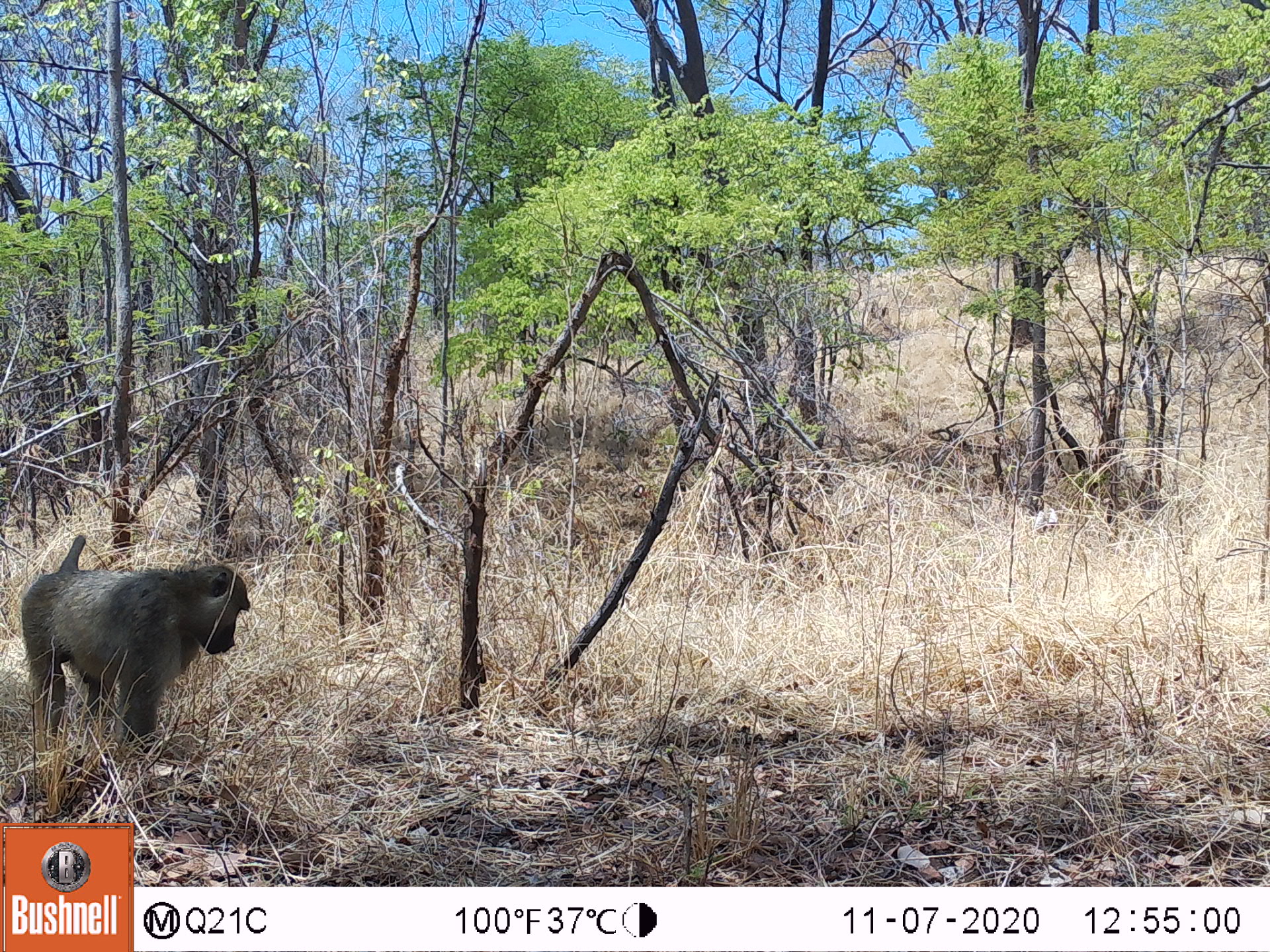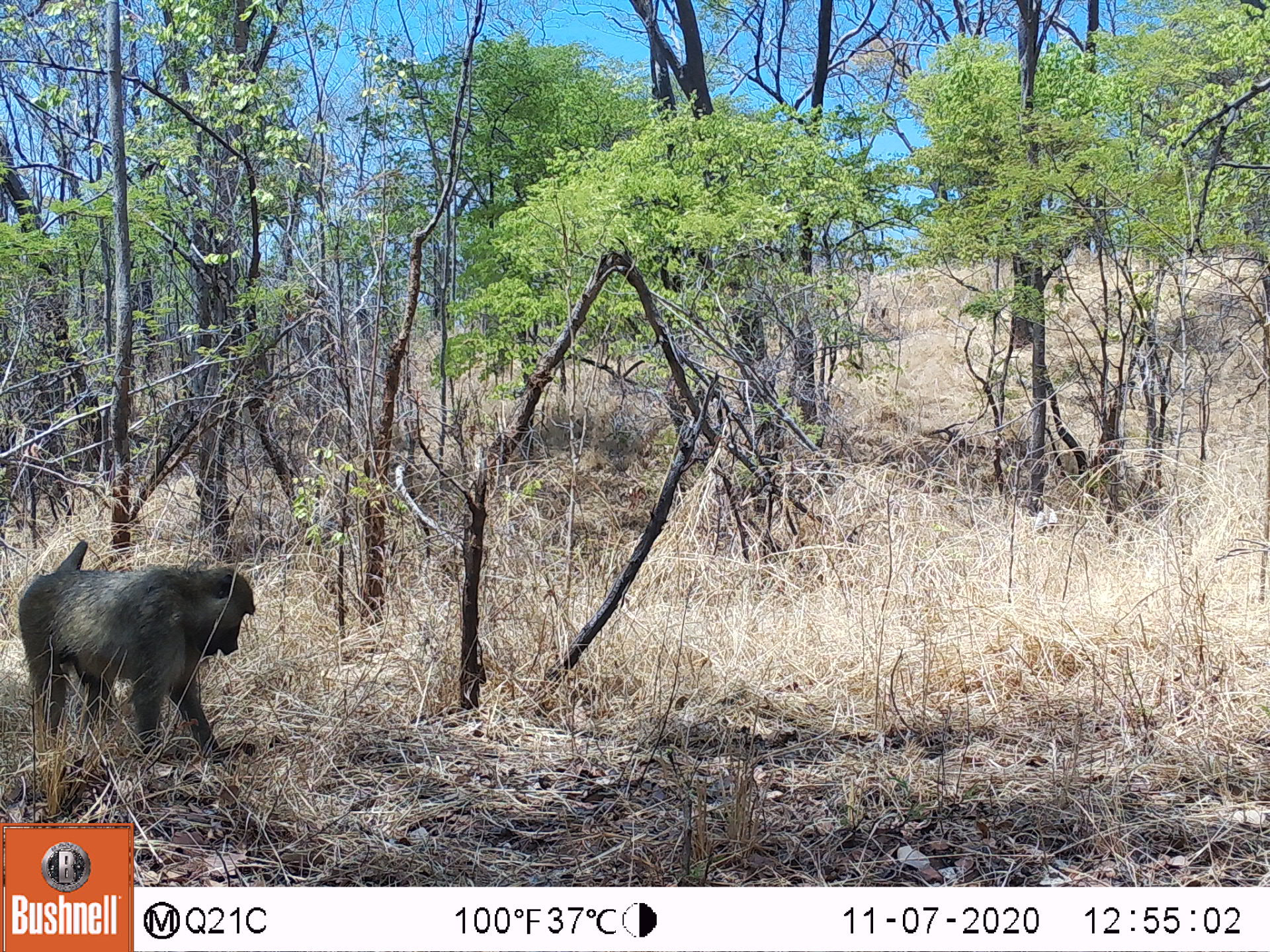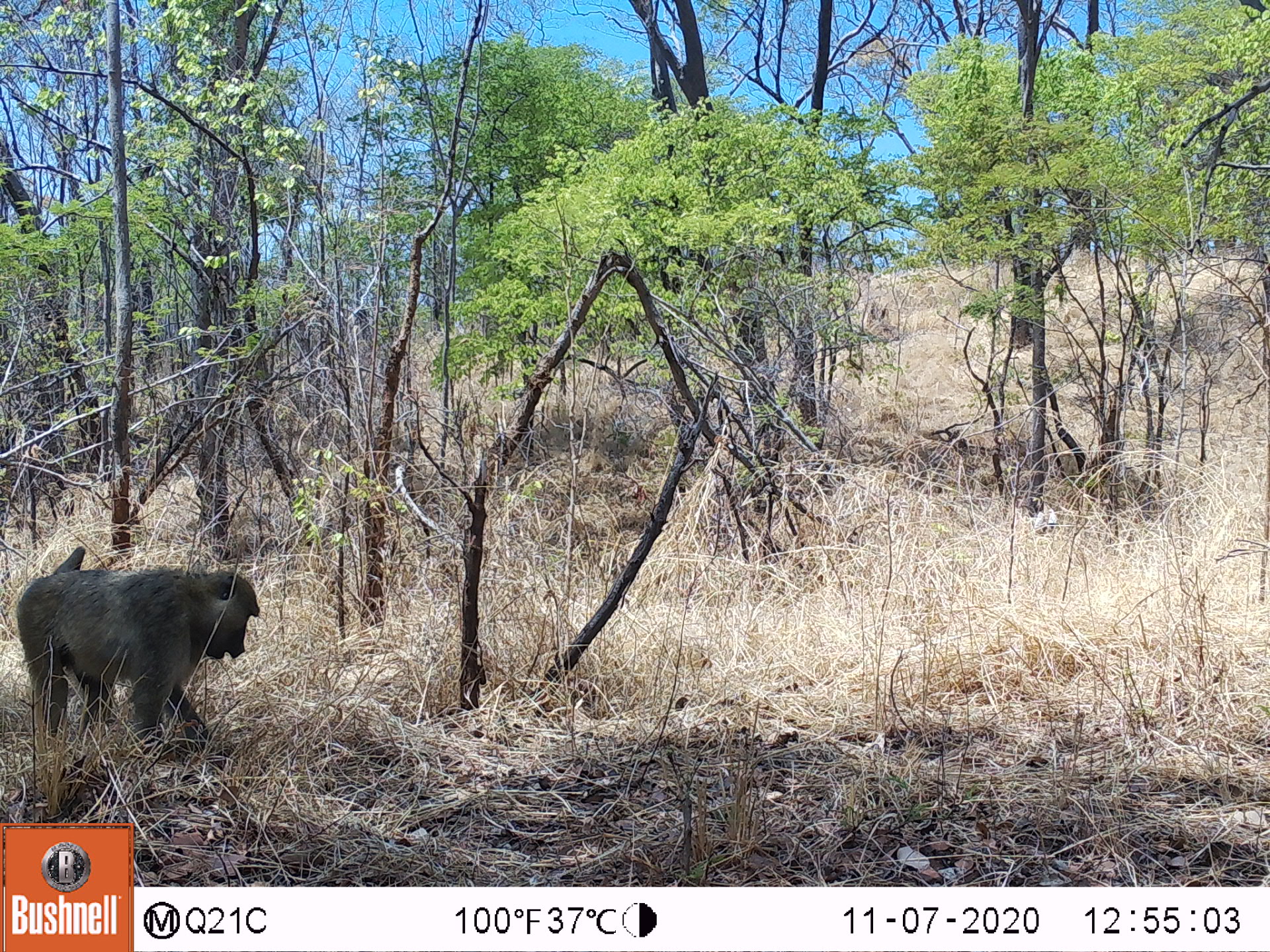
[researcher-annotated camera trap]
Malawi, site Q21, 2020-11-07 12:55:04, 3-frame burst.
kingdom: Animalia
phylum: Chordata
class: Mammalia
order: Primates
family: Cercopithecidae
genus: Papio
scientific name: Papio cynocephalus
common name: yellow baboon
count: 1